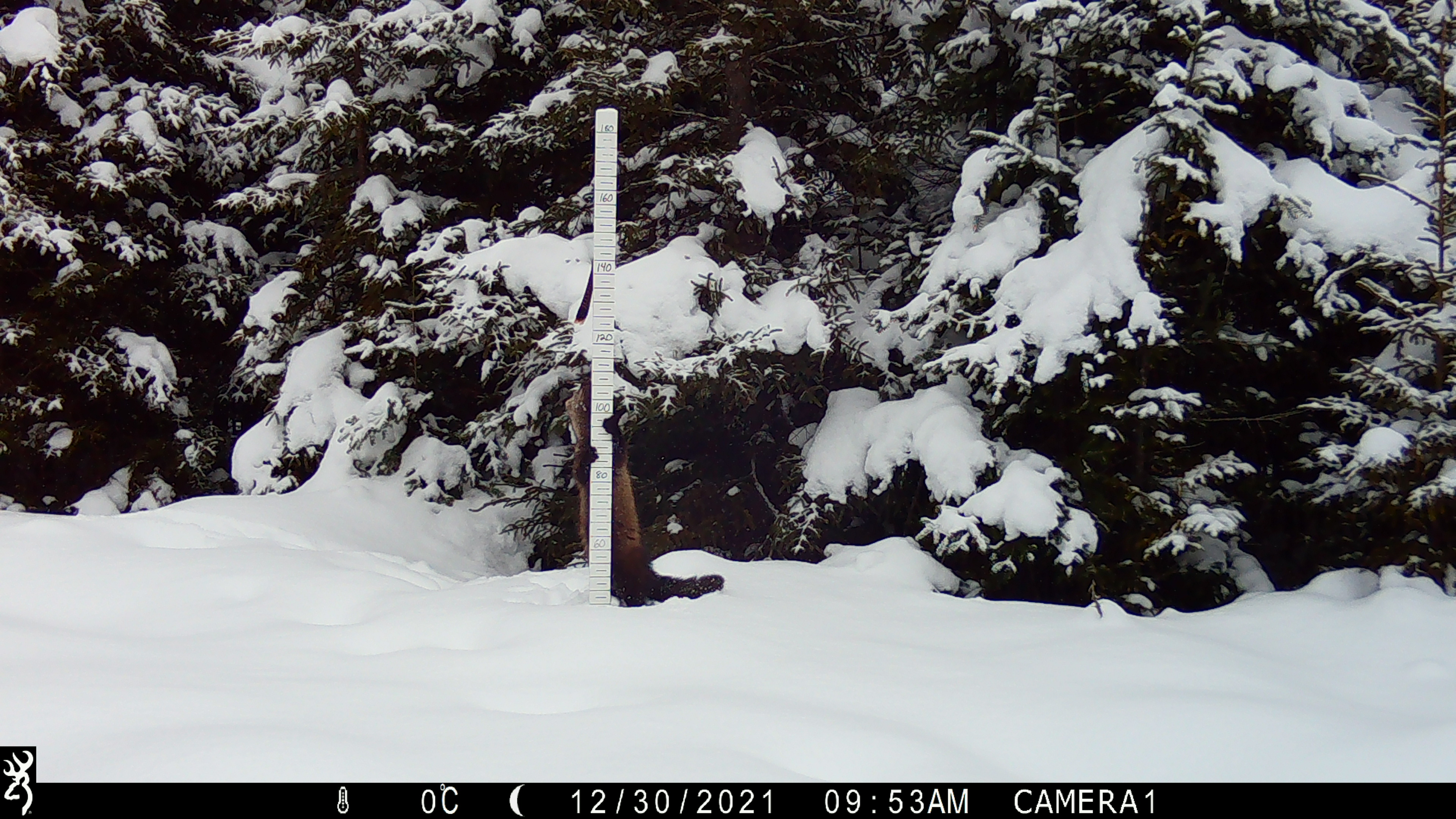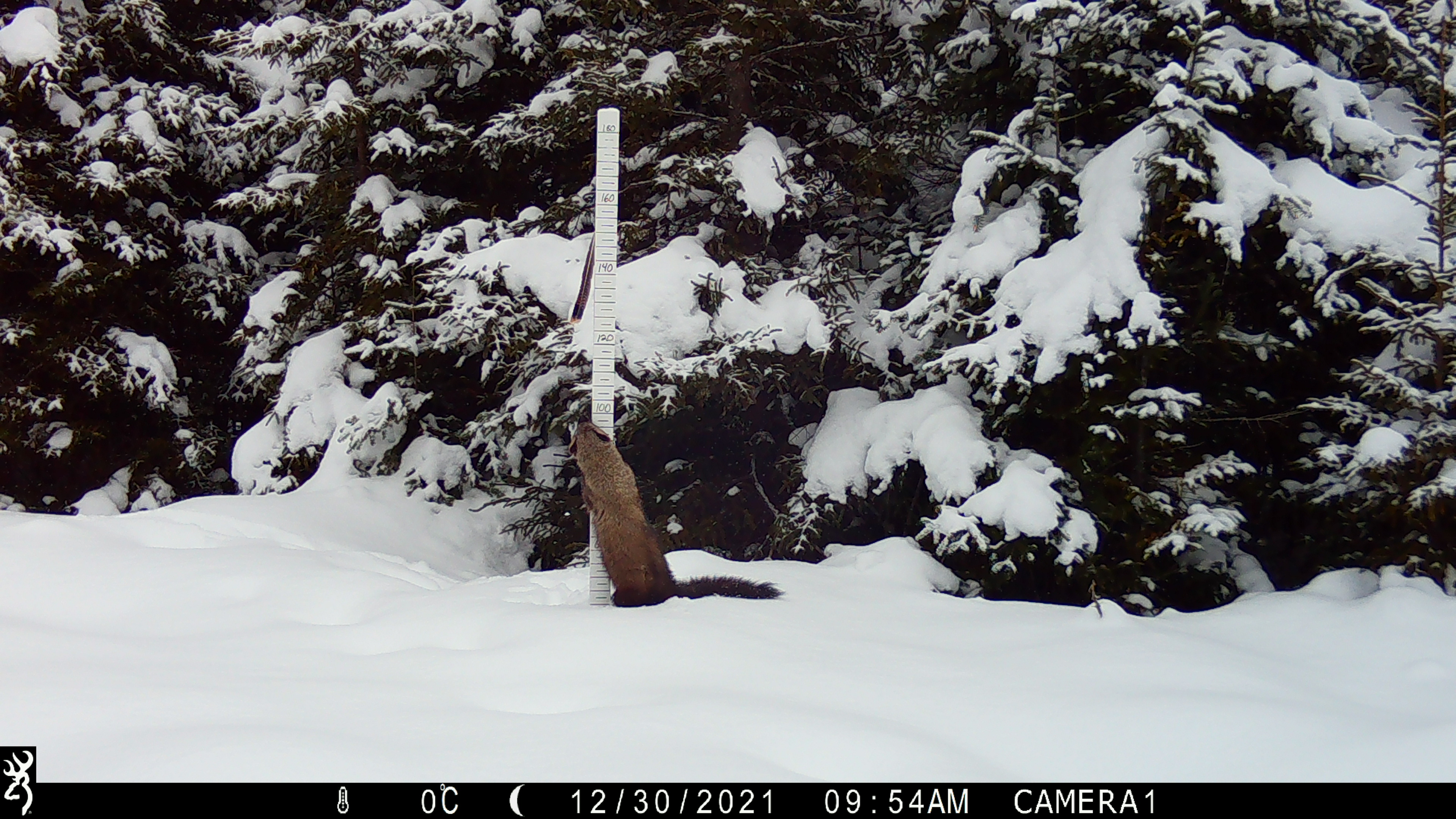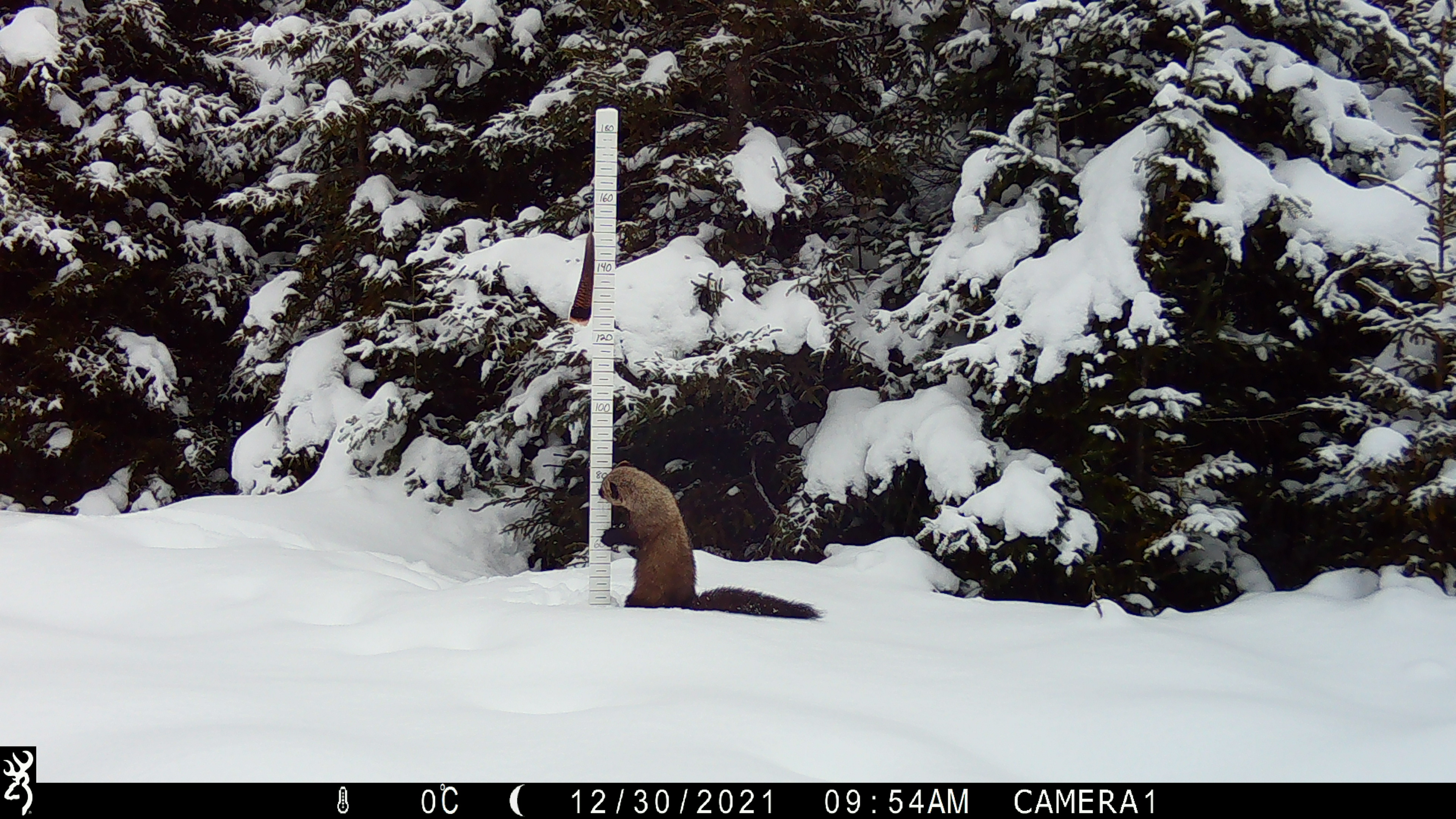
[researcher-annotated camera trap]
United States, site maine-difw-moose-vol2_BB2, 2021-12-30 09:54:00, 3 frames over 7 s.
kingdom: Animalia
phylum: Chordata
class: Mammalia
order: Carnivora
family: Mustelidae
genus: Pekania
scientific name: Pekania pennanti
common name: fisher